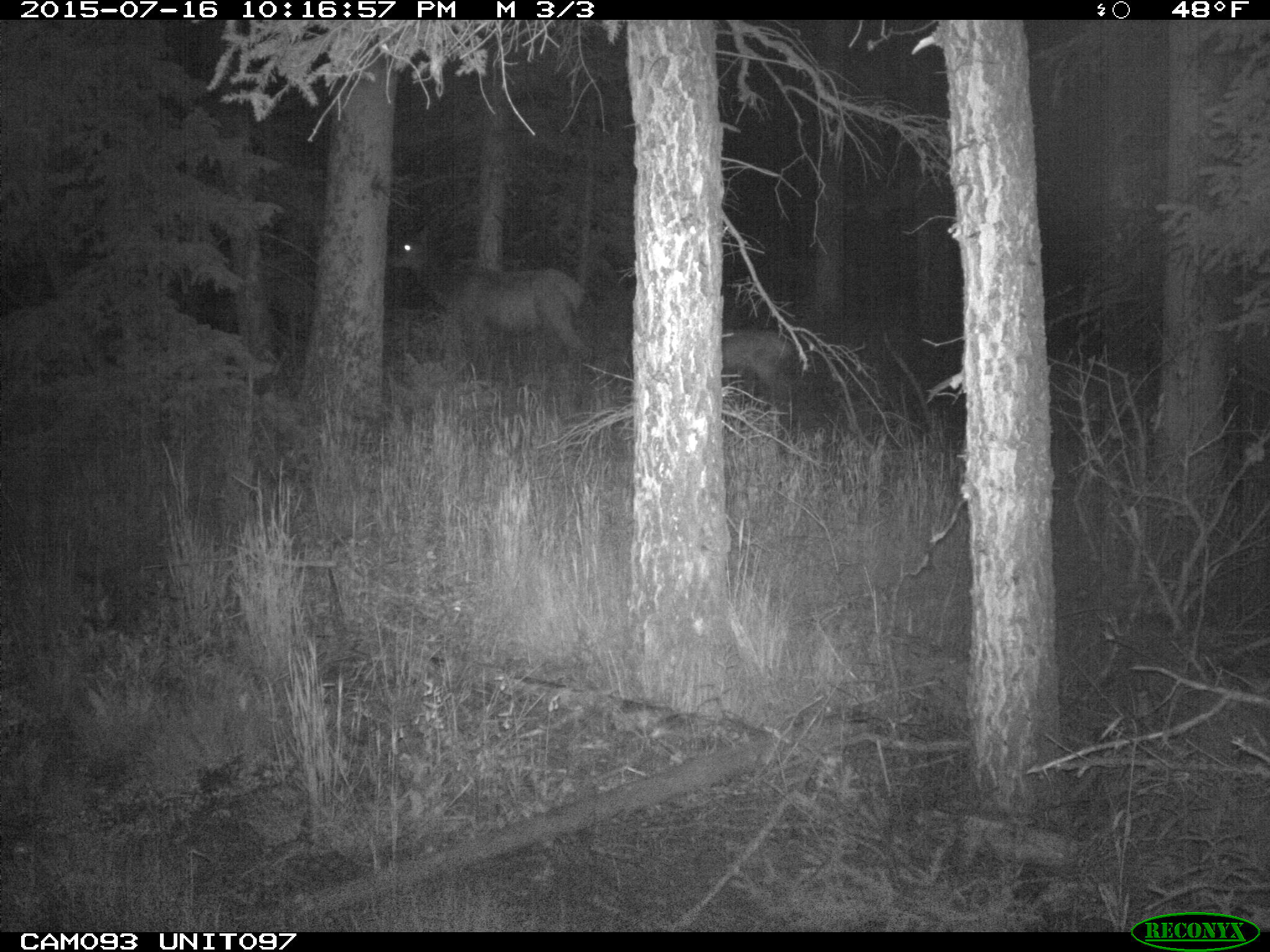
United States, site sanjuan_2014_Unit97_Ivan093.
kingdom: Animalia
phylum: Chordata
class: Mammalia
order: Artiodactyla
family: Cervidae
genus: Cervus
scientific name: Cervus elaphus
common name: red deer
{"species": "Cervus elaphus (red deer)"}